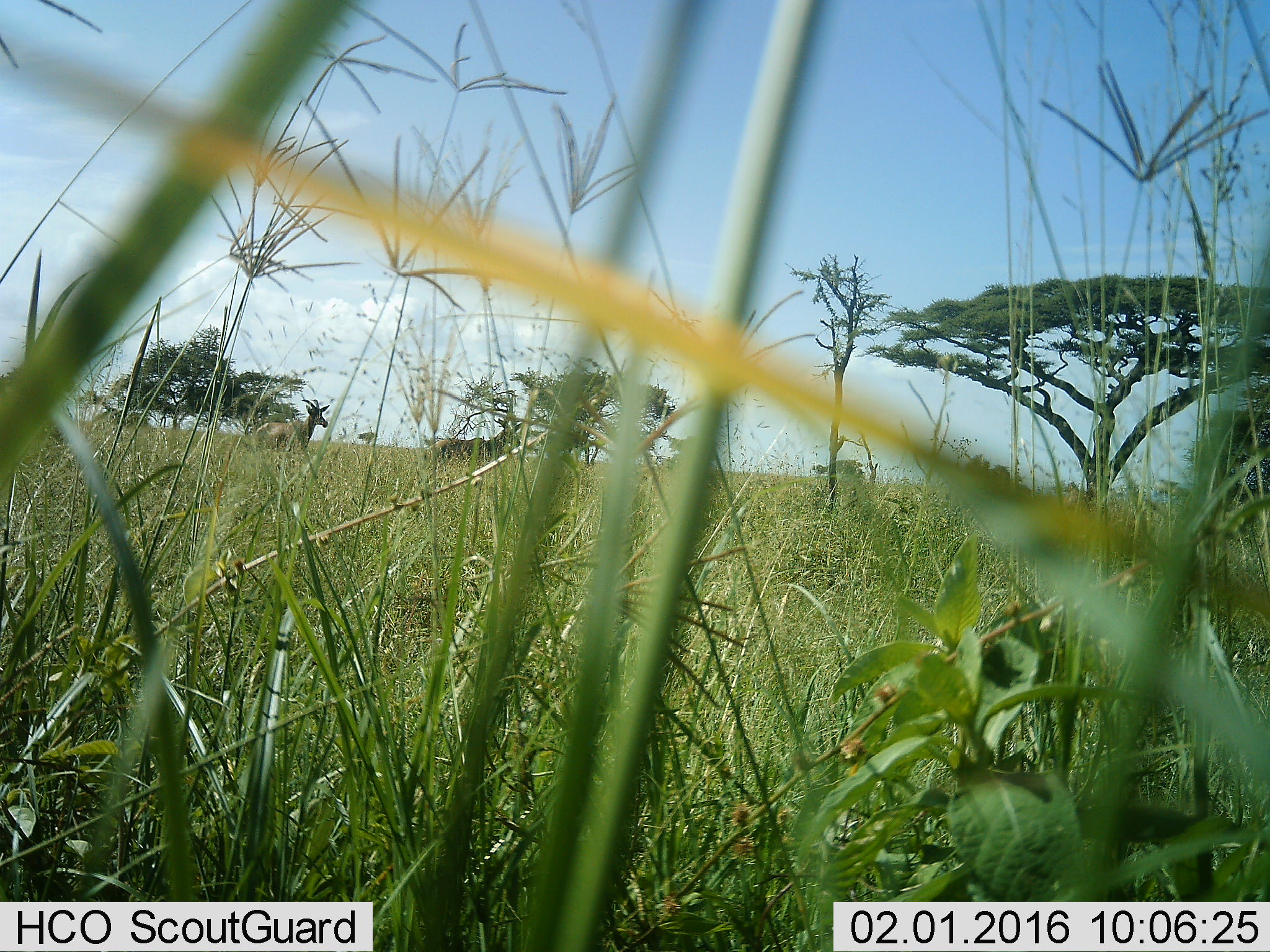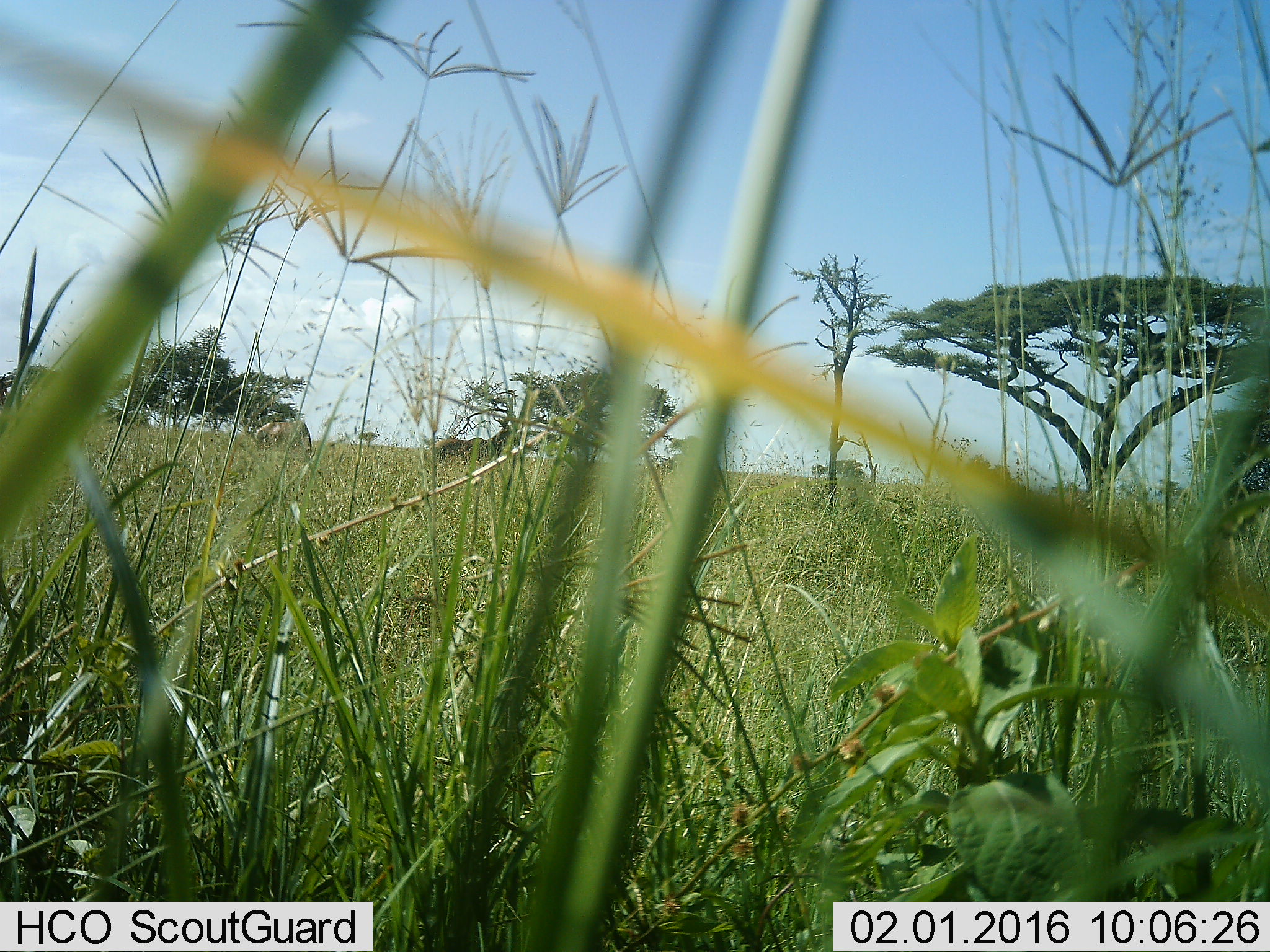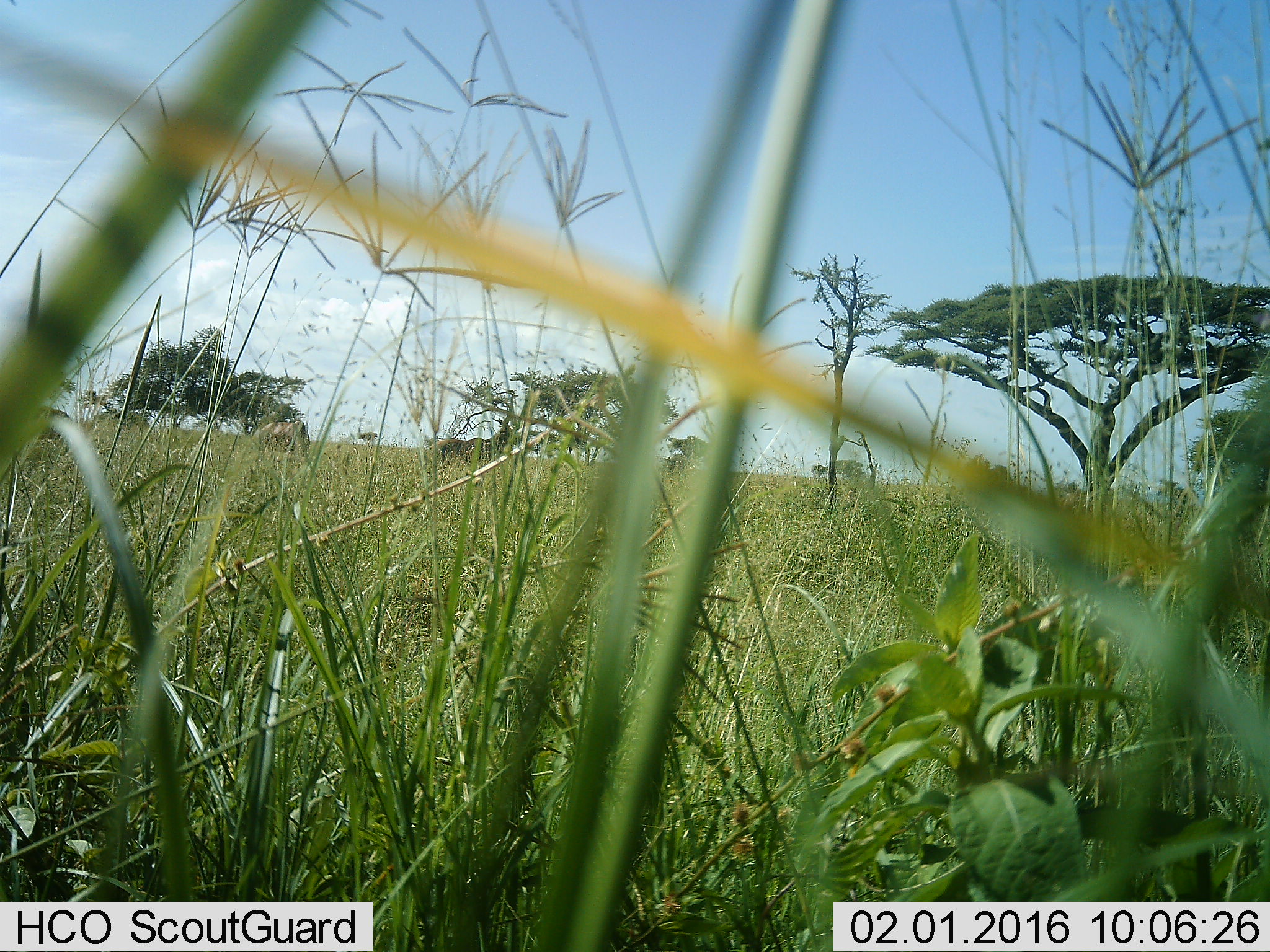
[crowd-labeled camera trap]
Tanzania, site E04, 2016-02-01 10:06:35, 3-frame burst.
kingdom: Animalia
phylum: Chordata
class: Mammalia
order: Artiodactyla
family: Bovidae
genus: Damaliscus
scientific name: Damaliscus lunatus jimela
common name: topi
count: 2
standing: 45%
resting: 0%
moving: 9%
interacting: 0%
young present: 0%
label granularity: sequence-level